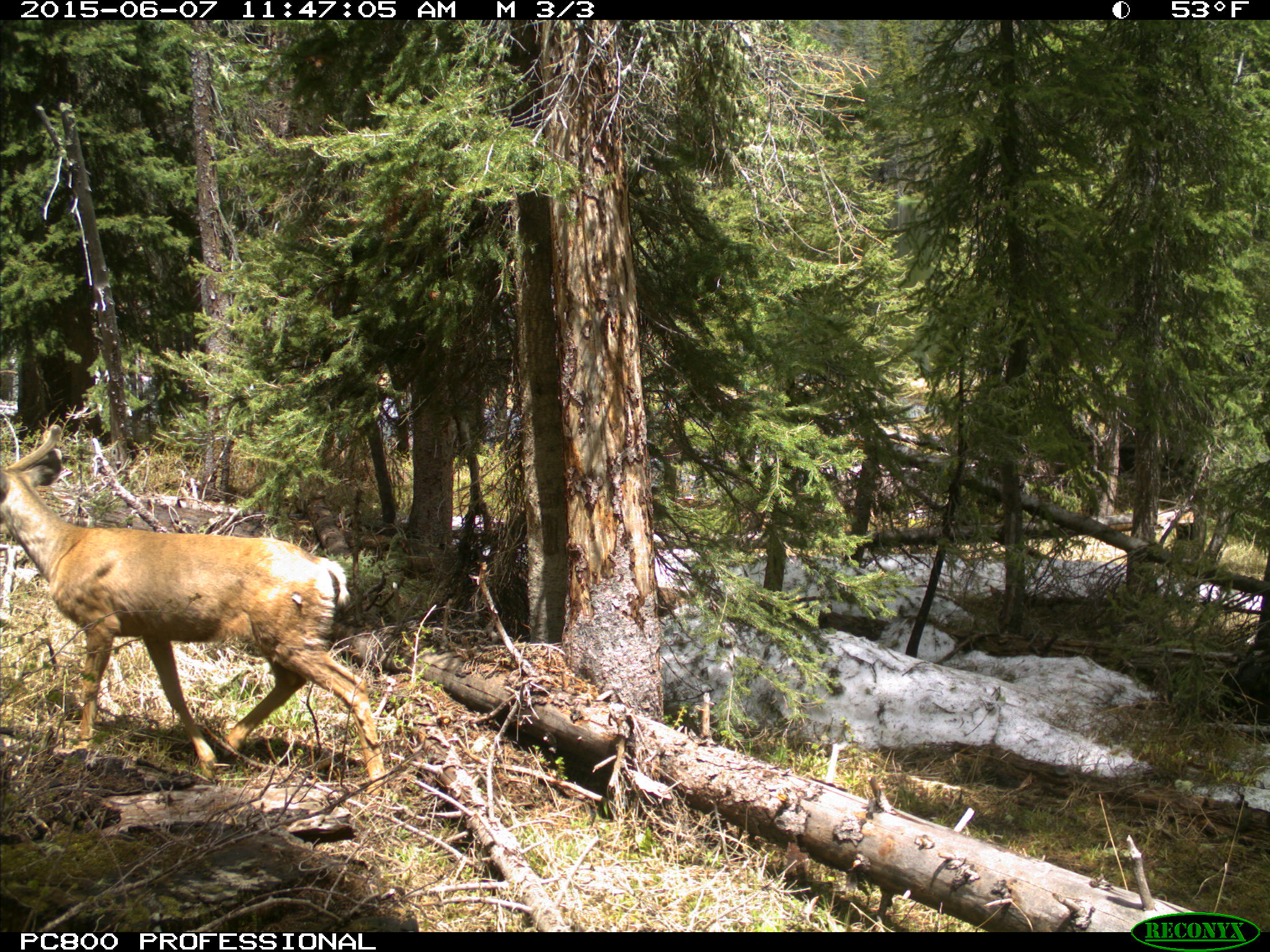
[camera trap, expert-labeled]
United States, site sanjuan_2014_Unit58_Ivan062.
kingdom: Animalia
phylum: Chordata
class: Mammalia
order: Artiodactyla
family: Cervidae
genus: Odocoileus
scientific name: Odocoileus hemionus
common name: mule deer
Odocoileus hemionus (mule deer).